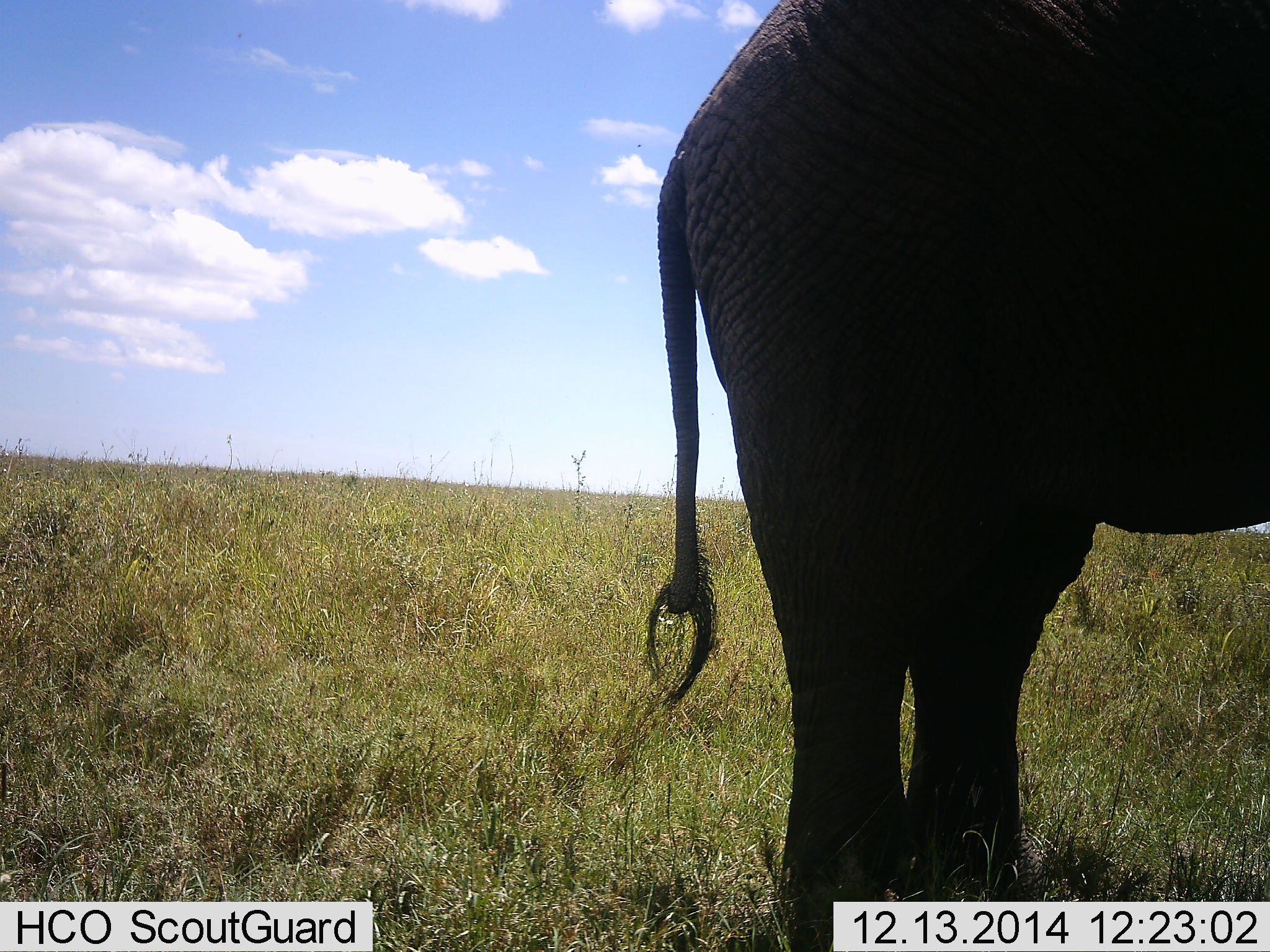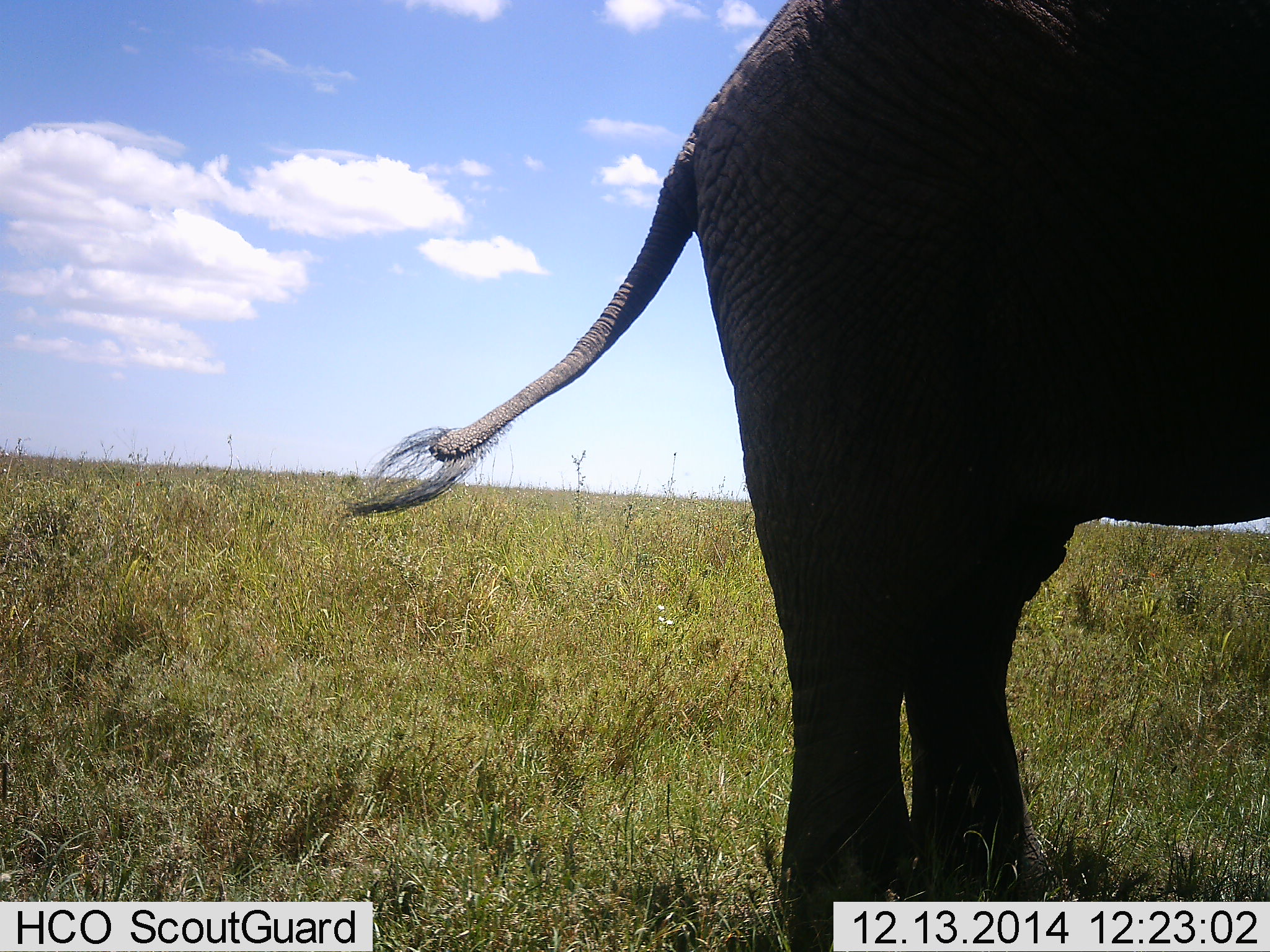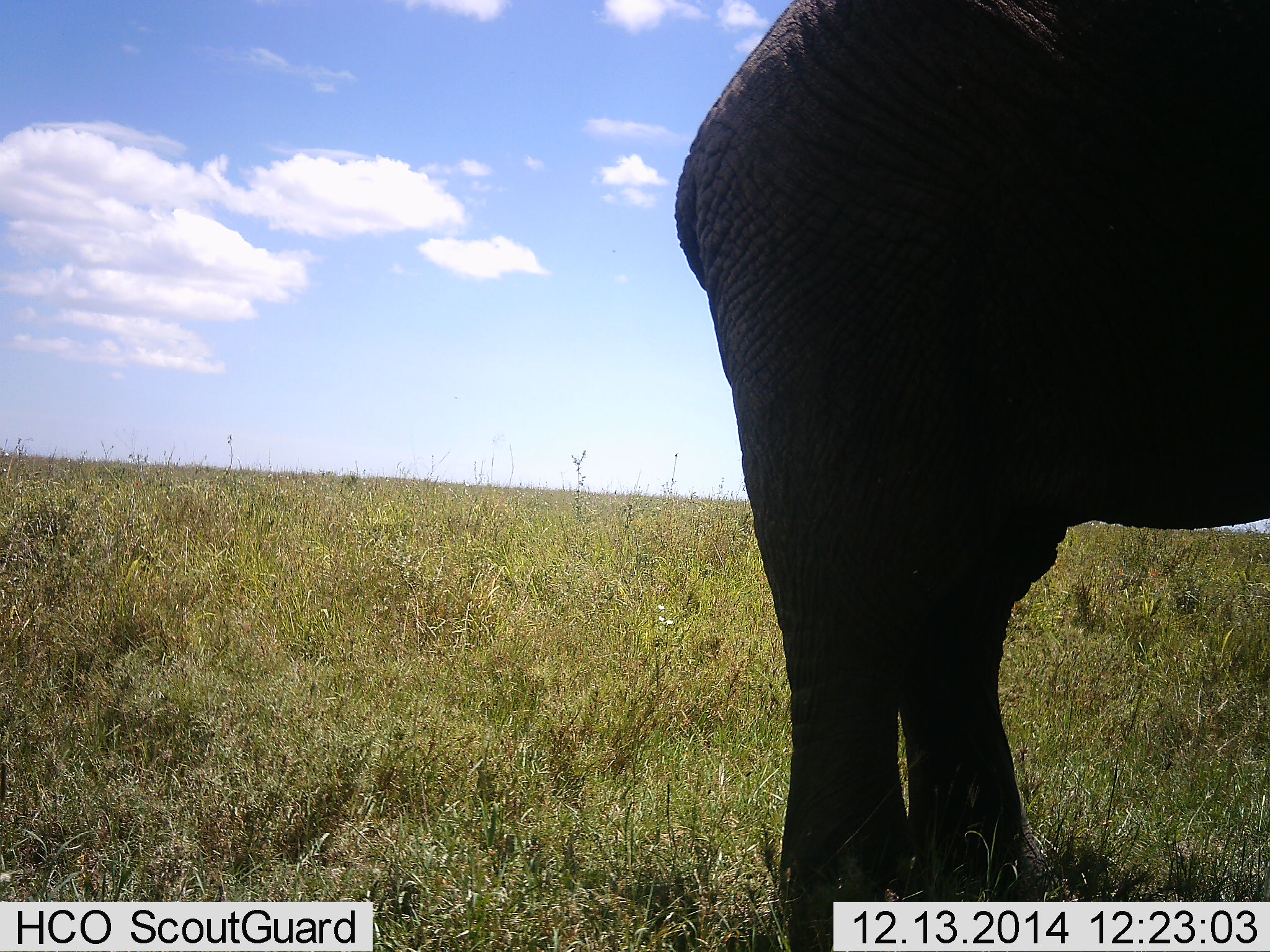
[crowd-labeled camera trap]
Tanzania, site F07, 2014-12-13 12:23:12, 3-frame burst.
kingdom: Animalia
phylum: Chordata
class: Mammalia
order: Proboscidea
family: Elephantidae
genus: Loxodonta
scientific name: Loxodonta africana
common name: african bush elephant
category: elephant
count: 1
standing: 100%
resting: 0%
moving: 0%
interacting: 0%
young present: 0%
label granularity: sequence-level